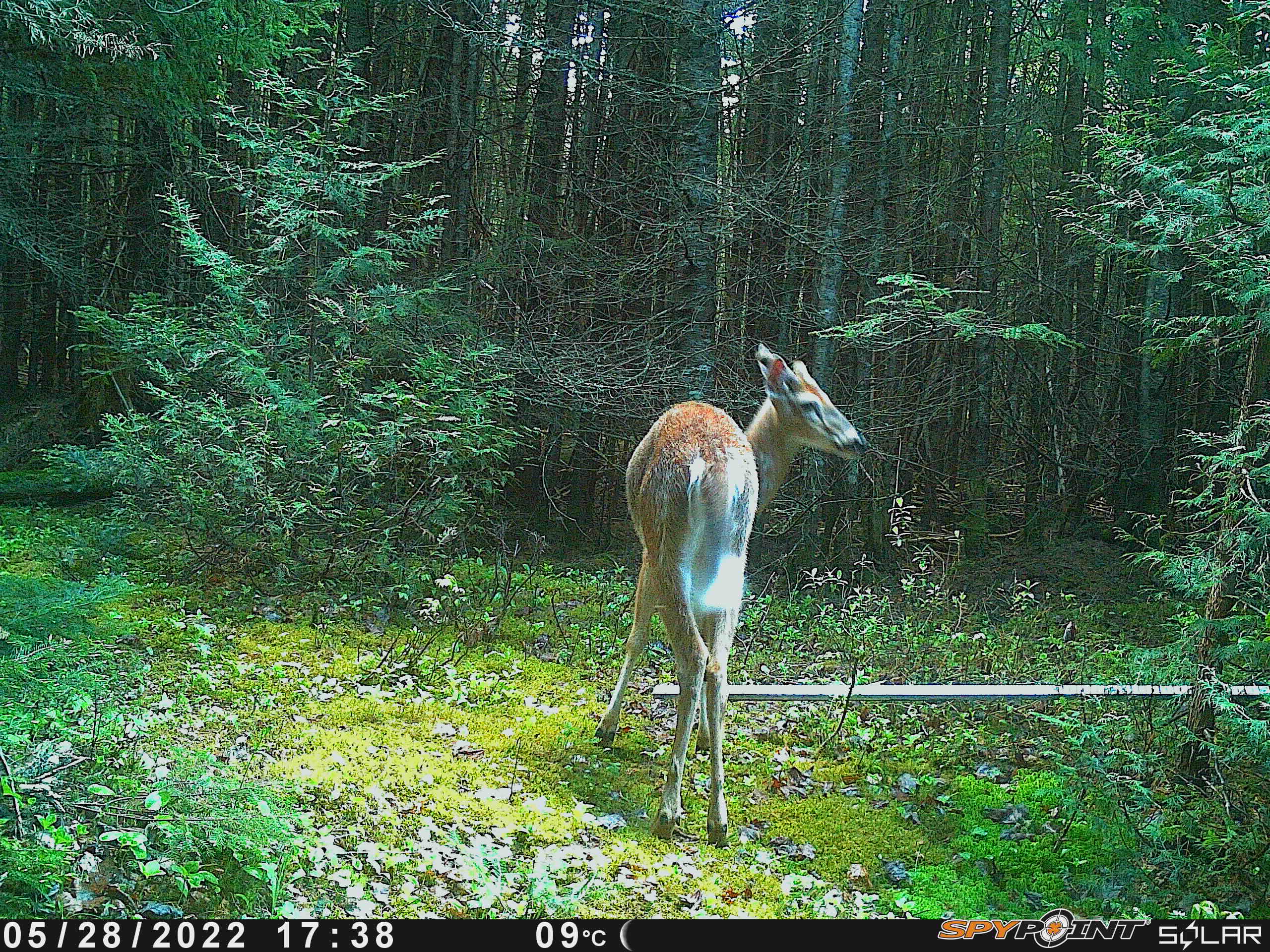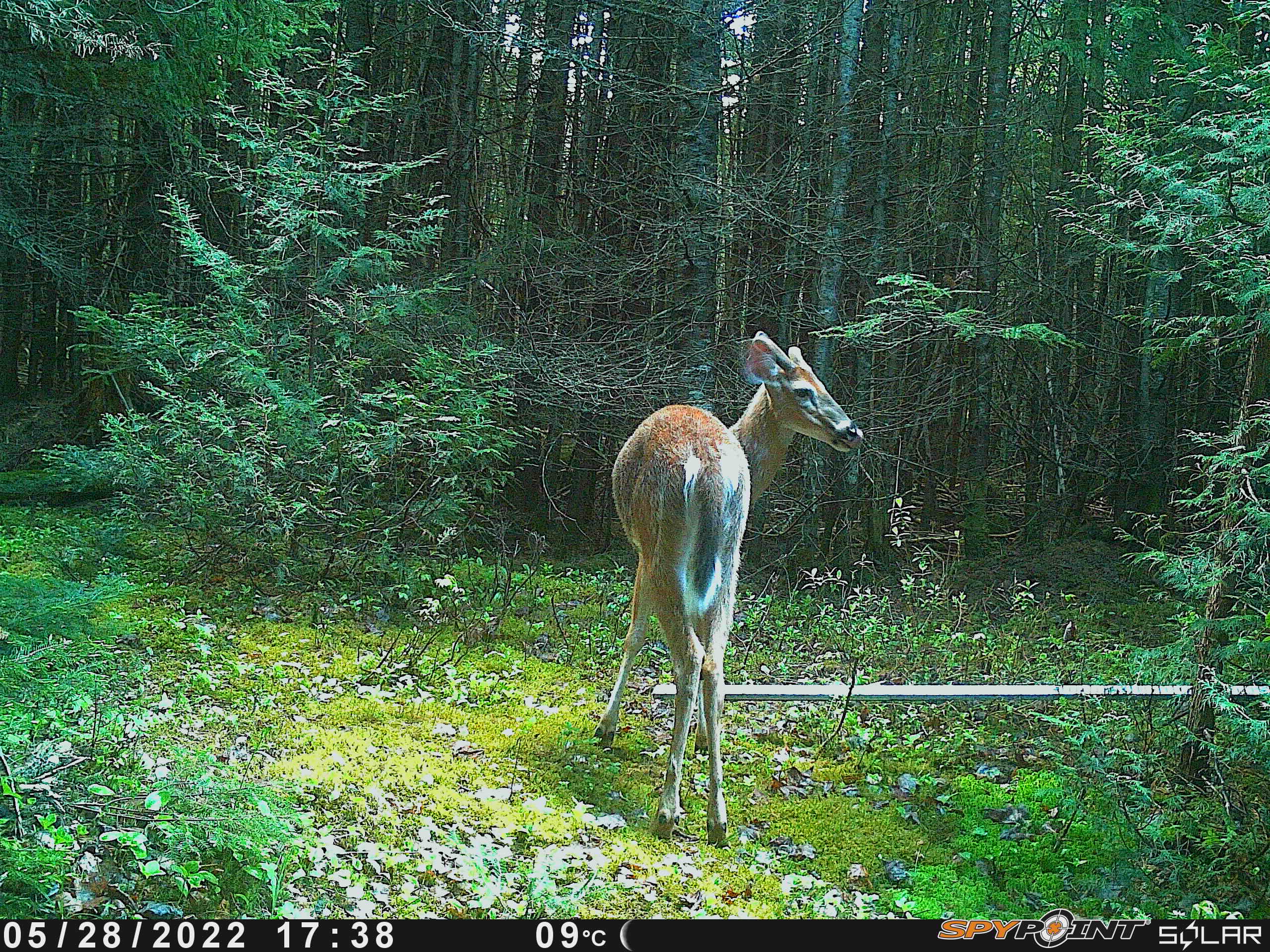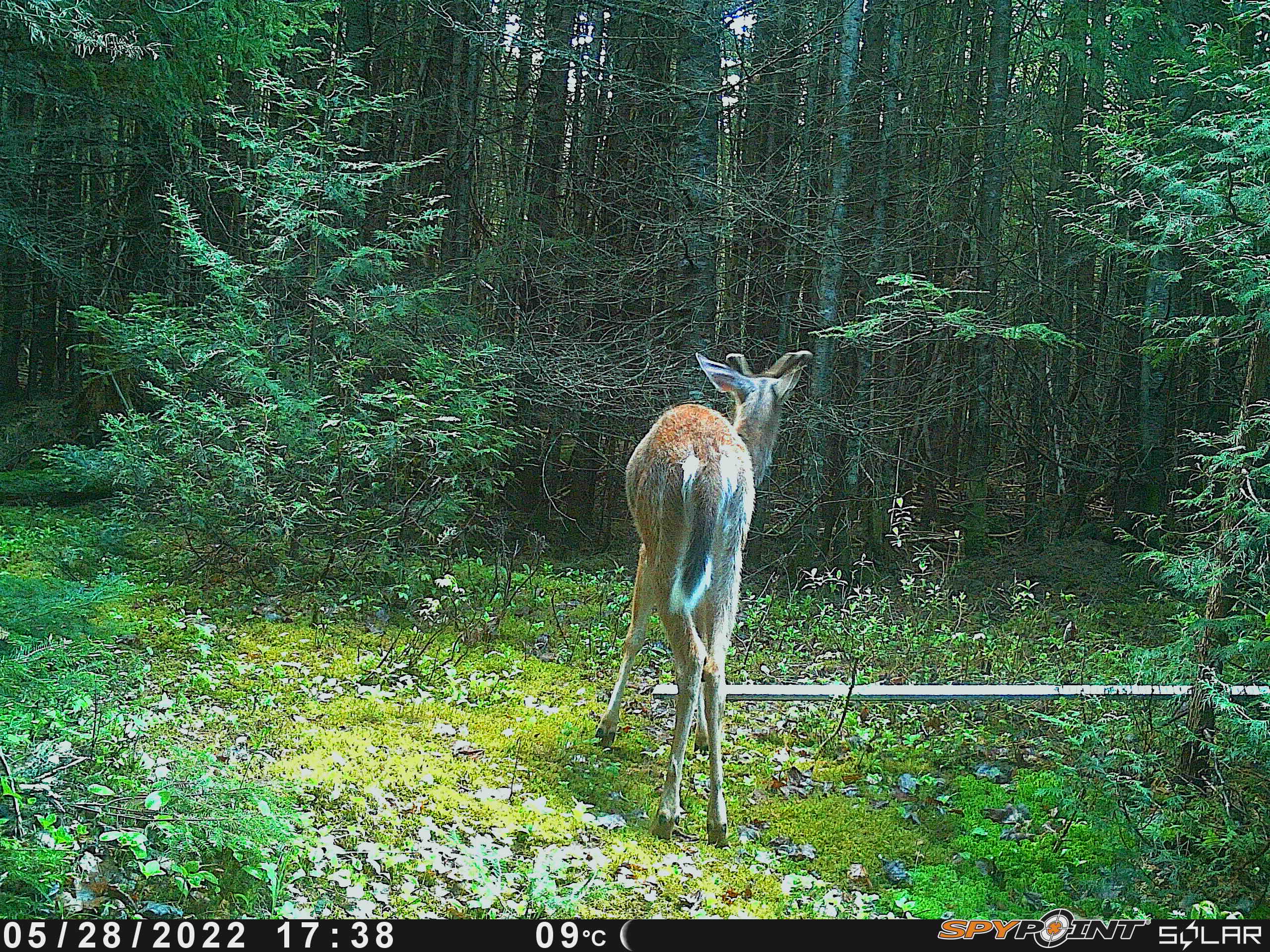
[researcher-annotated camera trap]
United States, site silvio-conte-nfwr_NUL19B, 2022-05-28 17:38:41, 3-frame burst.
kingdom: Animalia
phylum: Chordata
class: Mammalia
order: Artiodactyla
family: Cervidae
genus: Odocoileus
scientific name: Odocoileus virginianus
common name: white-tailed deer